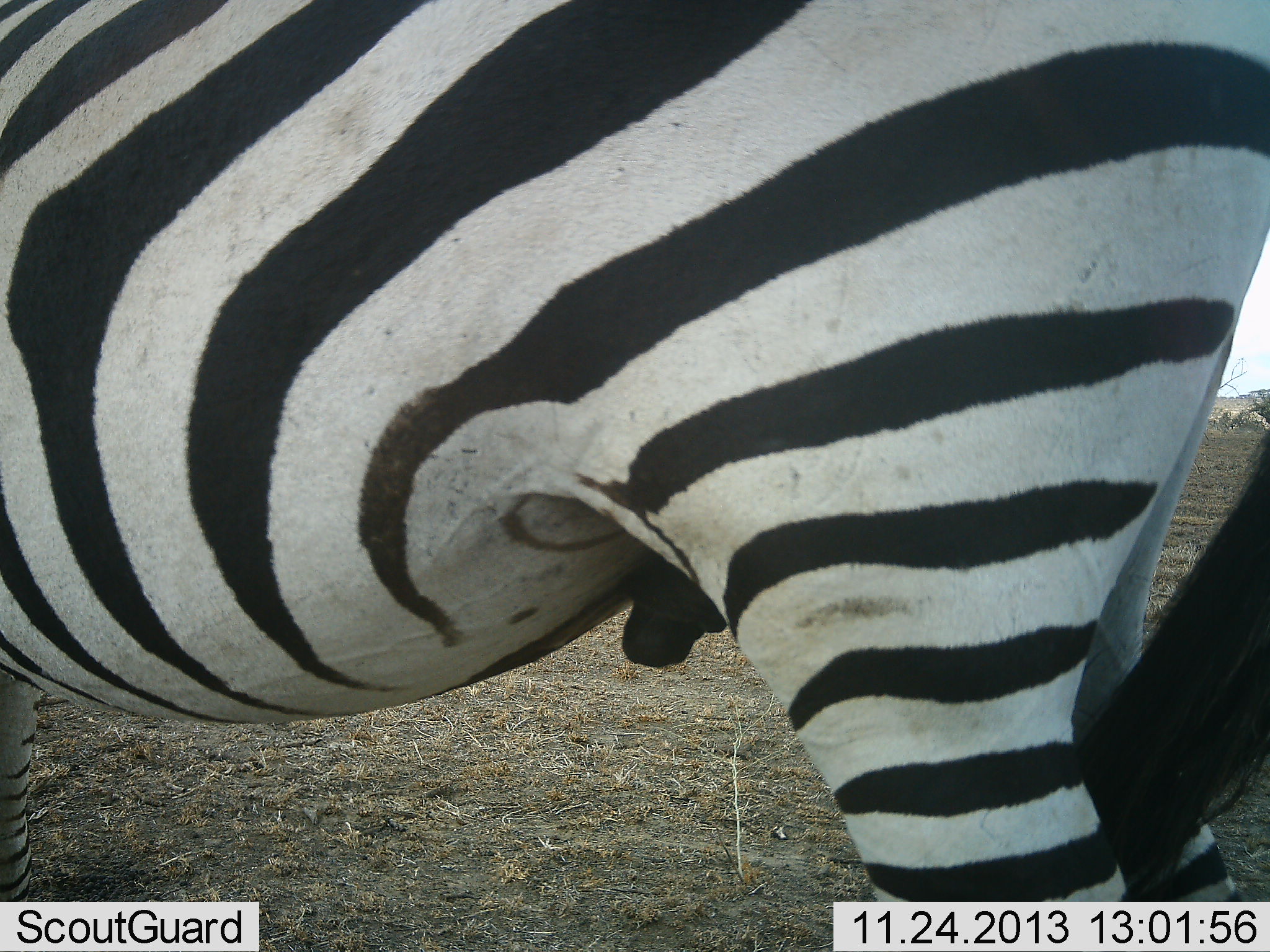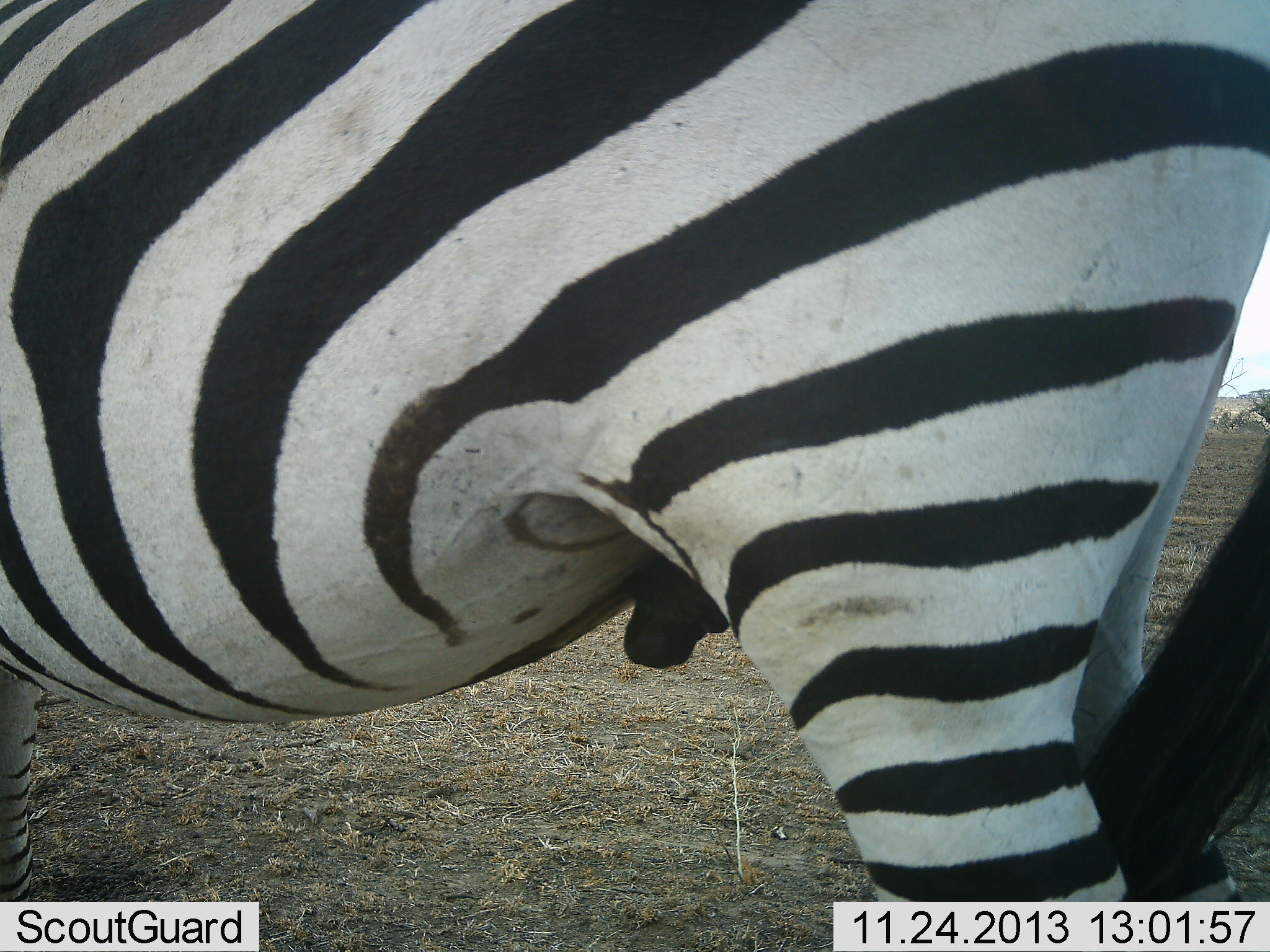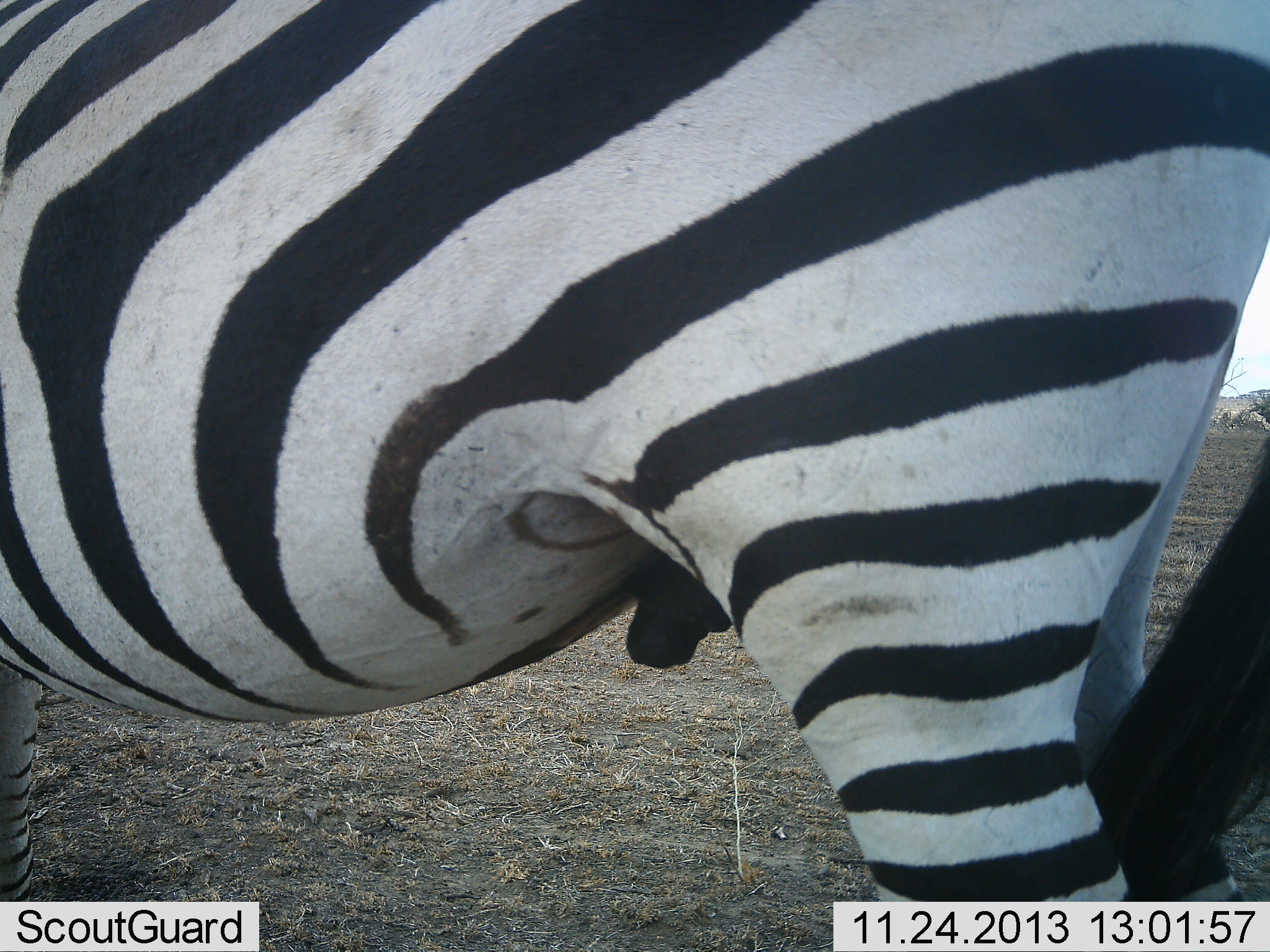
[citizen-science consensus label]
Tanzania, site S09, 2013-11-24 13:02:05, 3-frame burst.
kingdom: Animalia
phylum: Chordata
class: Mammalia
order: Perissodactyla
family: Equidae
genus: Equus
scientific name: Equus quagga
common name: plains zebra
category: zebra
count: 1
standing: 97%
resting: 3%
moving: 3%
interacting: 0%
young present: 0%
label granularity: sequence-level